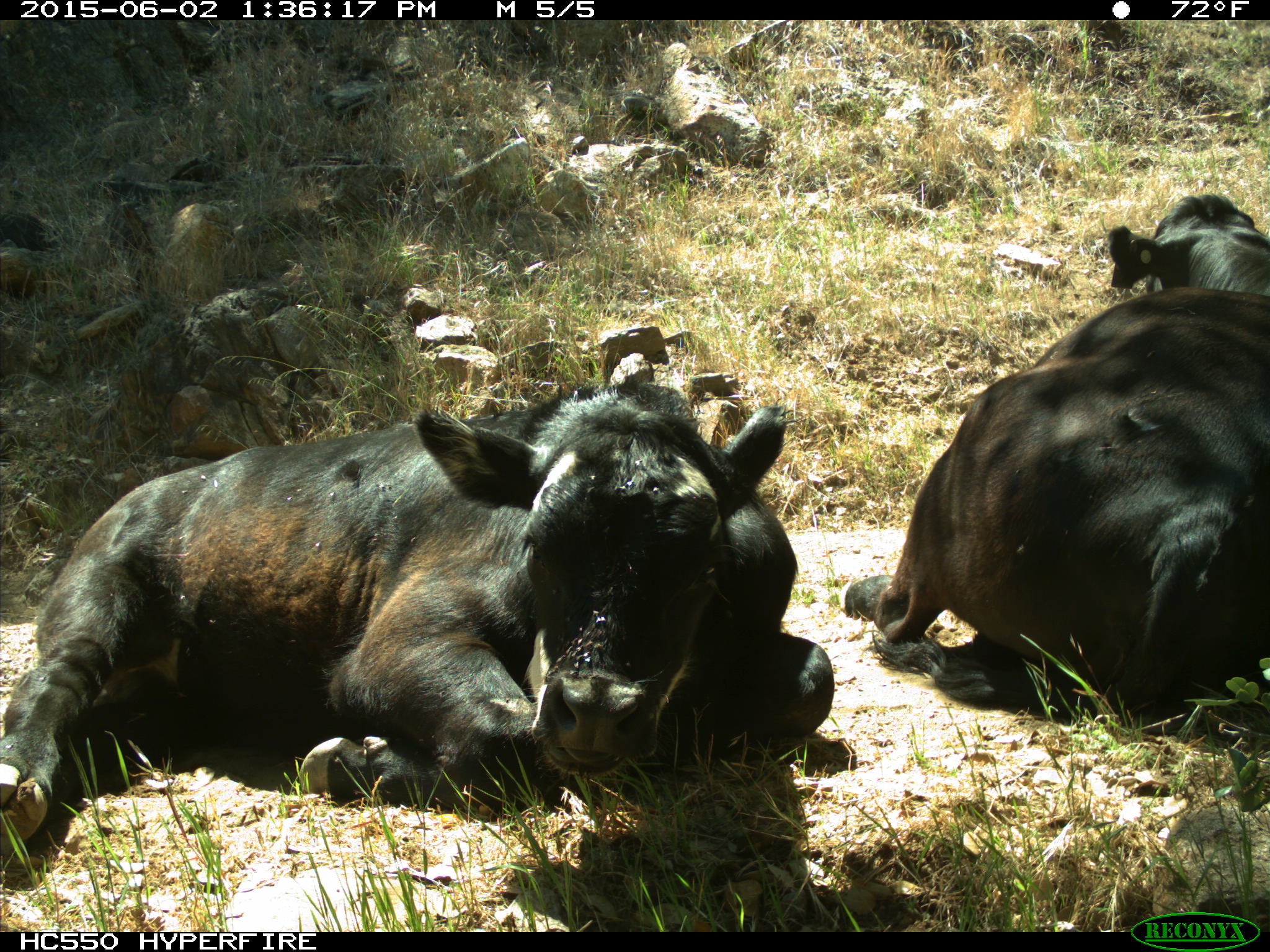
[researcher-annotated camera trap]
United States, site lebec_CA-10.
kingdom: Animalia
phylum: Chordata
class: Mammalia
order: Artiodactyla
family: Bovidae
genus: Bos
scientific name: Bos taurus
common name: domestic cow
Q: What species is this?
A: Bos taurus (domestic cow).